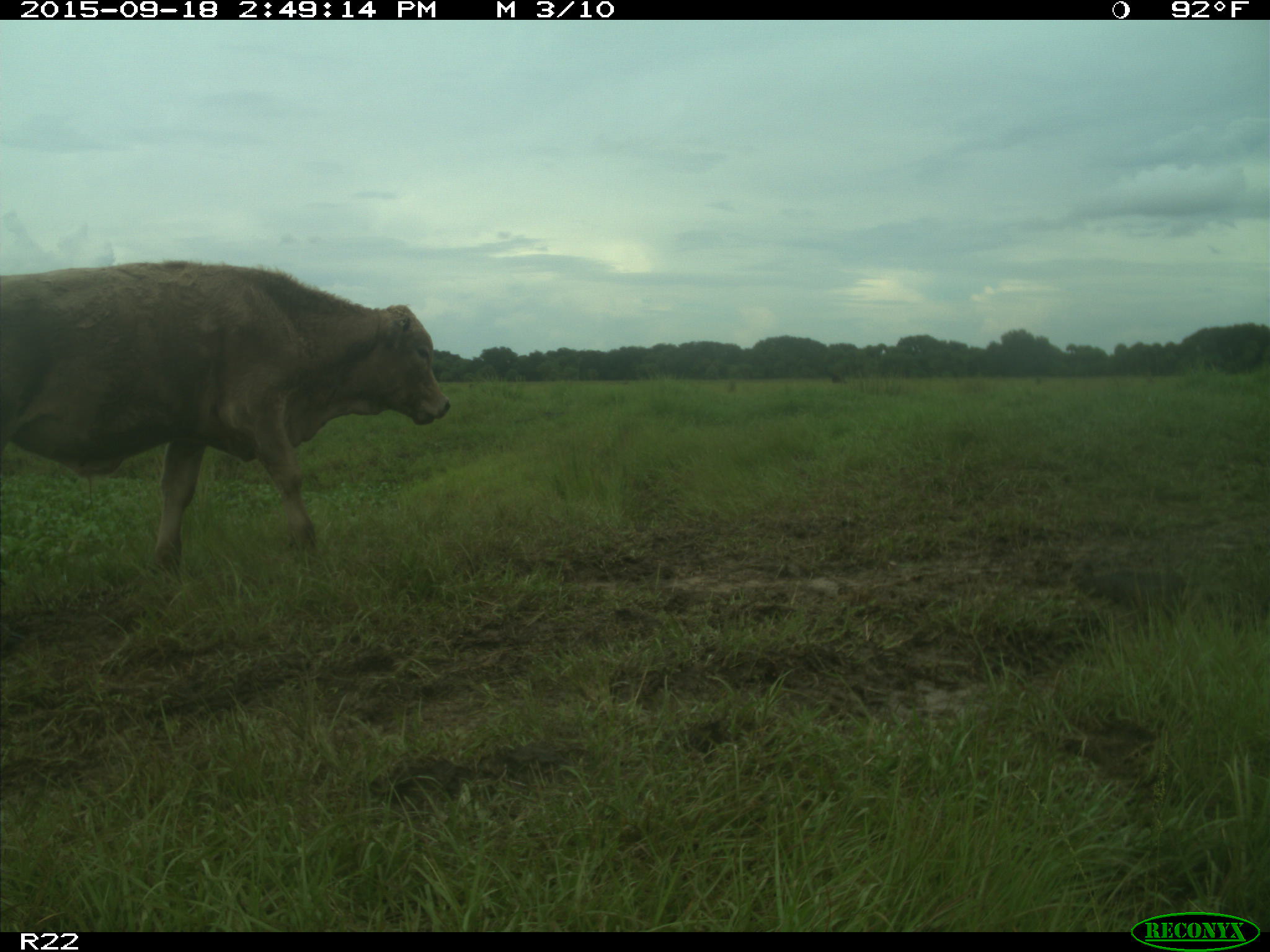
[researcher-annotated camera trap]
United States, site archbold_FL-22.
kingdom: Animalia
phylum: Chordata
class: Mammalia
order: Artiodactyla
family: Bovidae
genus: Bos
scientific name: Bos taurus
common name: domestic cow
Bos taurus (domestic cow).